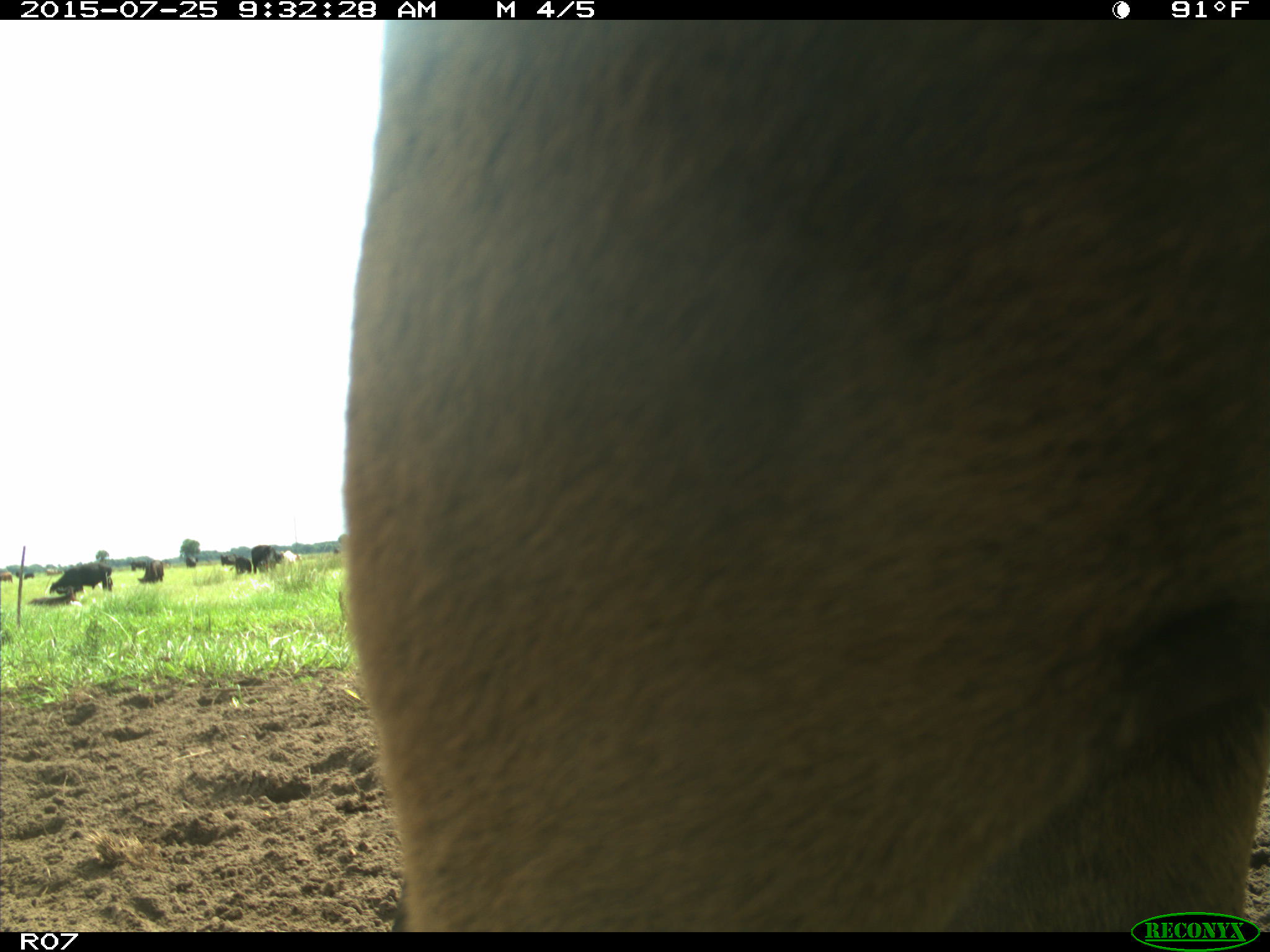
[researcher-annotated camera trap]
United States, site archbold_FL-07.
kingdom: Animalia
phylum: Chordata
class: Mammalia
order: Artiodactyla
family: Bovidae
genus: Bos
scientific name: Bos taurus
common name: domestic cow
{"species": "Bos taurus (domestic cow)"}